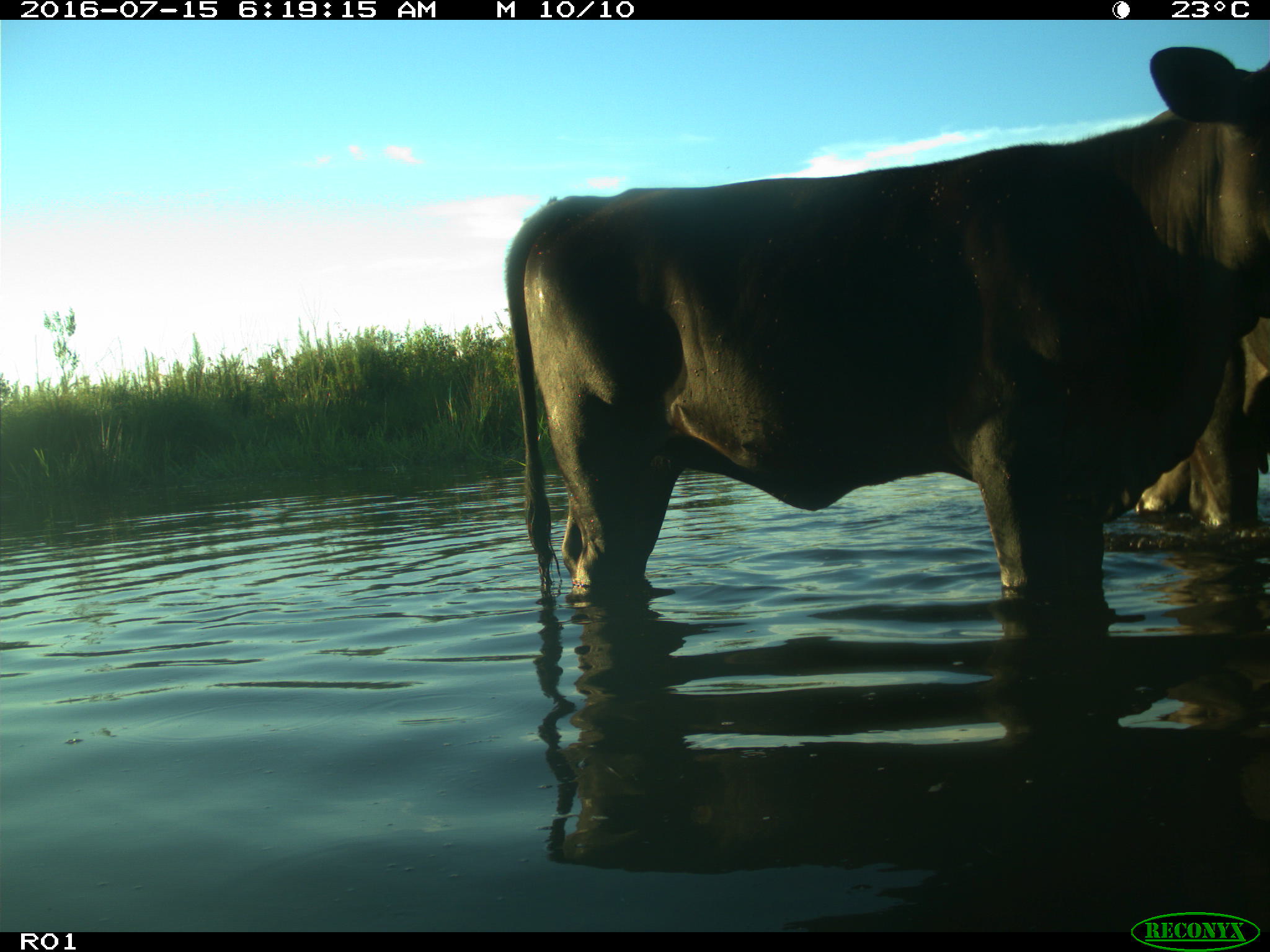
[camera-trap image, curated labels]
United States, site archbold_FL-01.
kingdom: Animalia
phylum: Chordata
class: Mammalia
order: Artiodactyla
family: Bovidae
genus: Bos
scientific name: Bos taurus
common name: domestic cow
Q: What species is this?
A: Bos taurus (domestic cow).